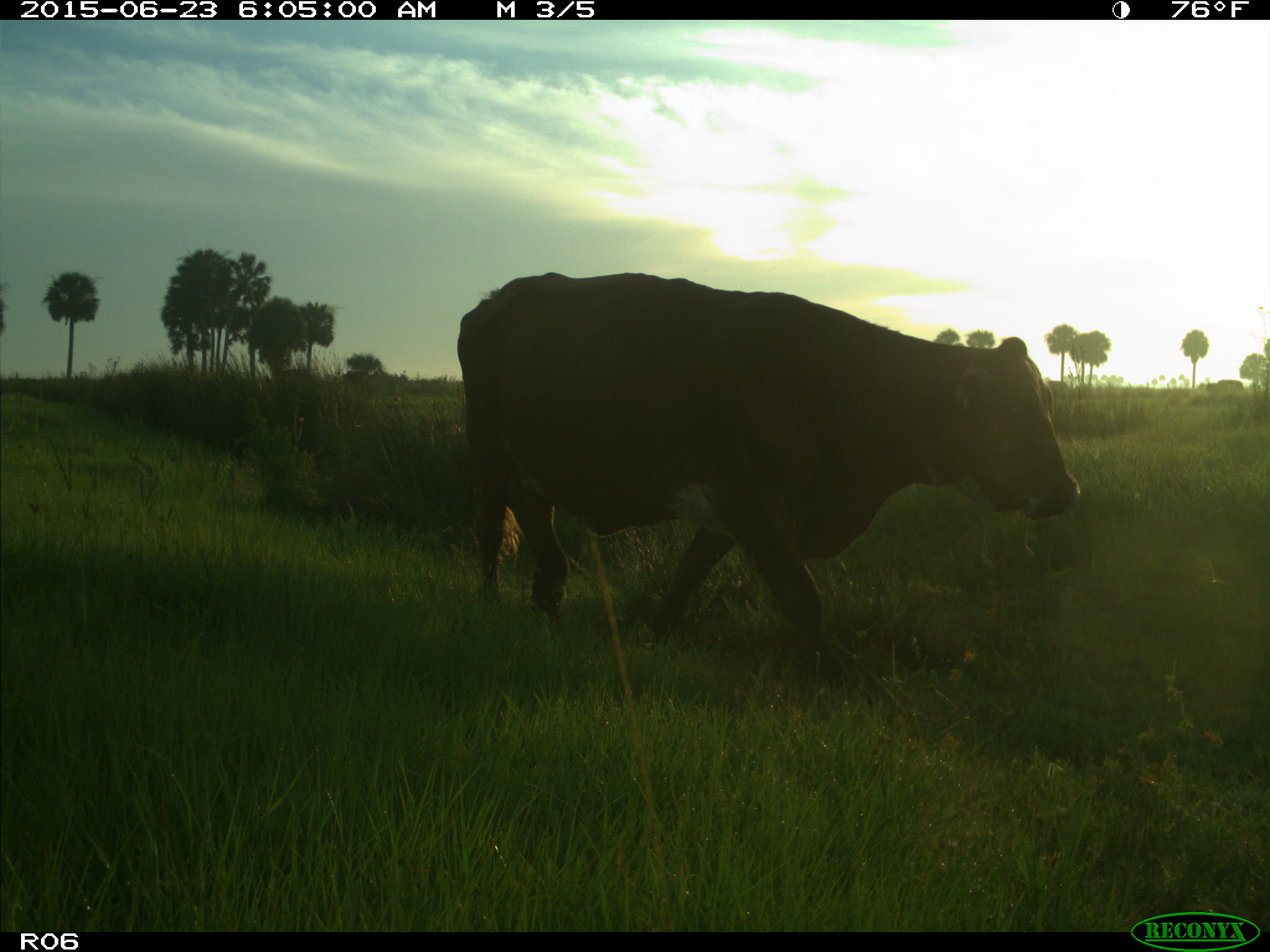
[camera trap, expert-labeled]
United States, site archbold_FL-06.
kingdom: Animalia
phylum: Chordata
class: Mammalia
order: Artiodactyla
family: Bovidae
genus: Bos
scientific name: Bos taurus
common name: domestic cow